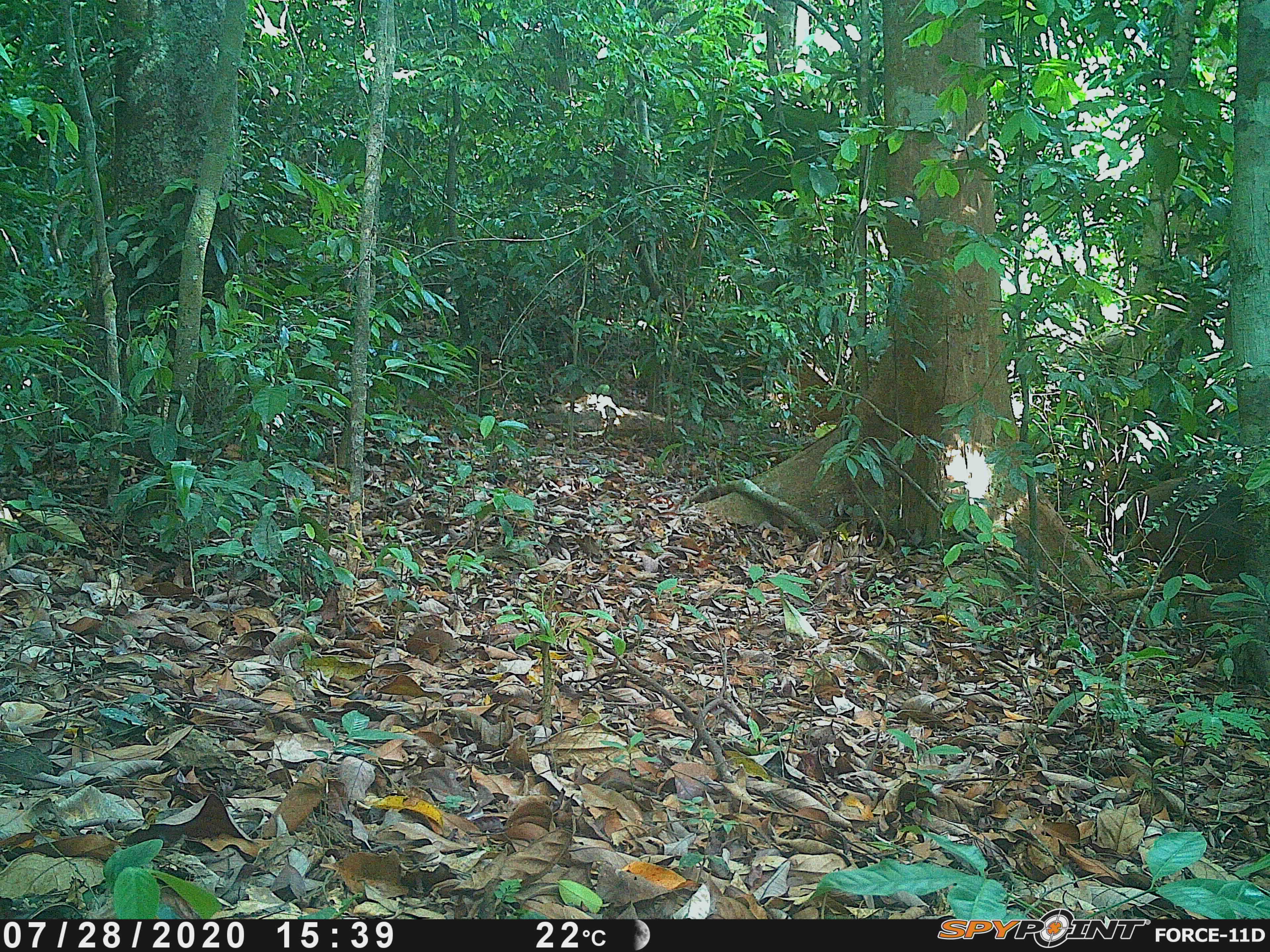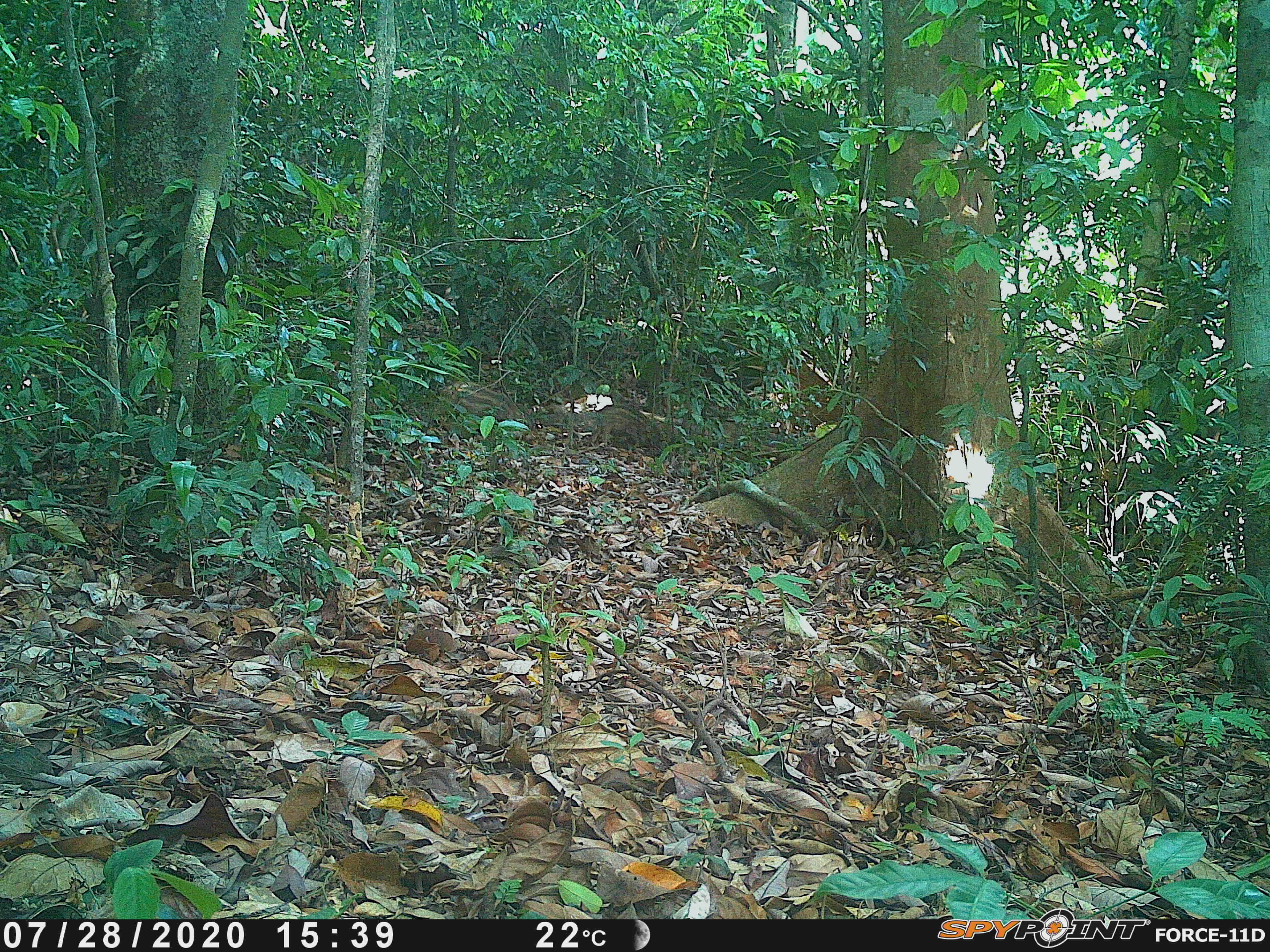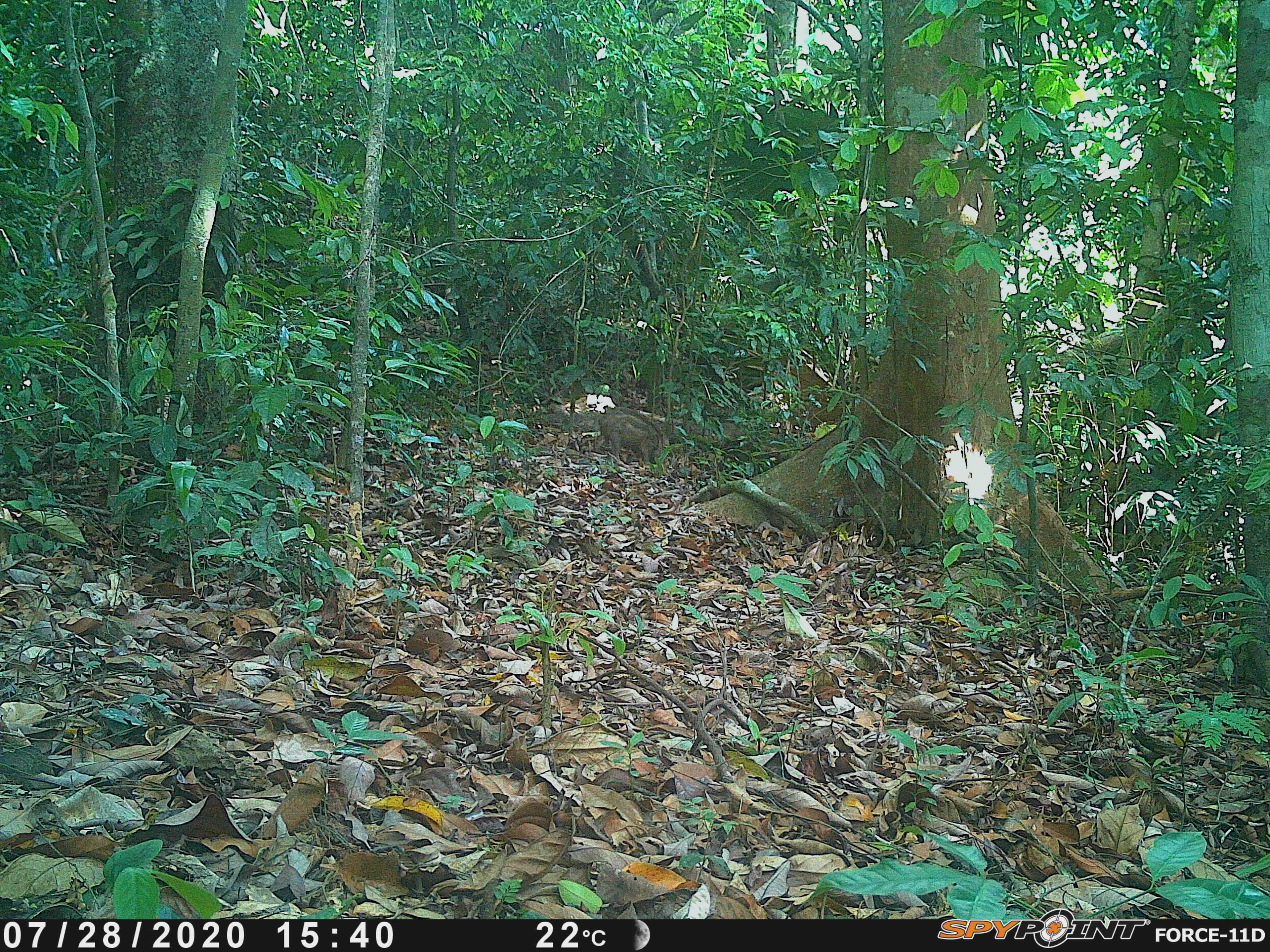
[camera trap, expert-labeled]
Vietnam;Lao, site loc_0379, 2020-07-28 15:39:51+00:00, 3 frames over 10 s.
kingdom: Animalia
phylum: Chordata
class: Mammalia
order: Artiodactyla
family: Suidae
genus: Sus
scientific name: Sus scrofa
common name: eurasian wild pig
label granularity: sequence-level